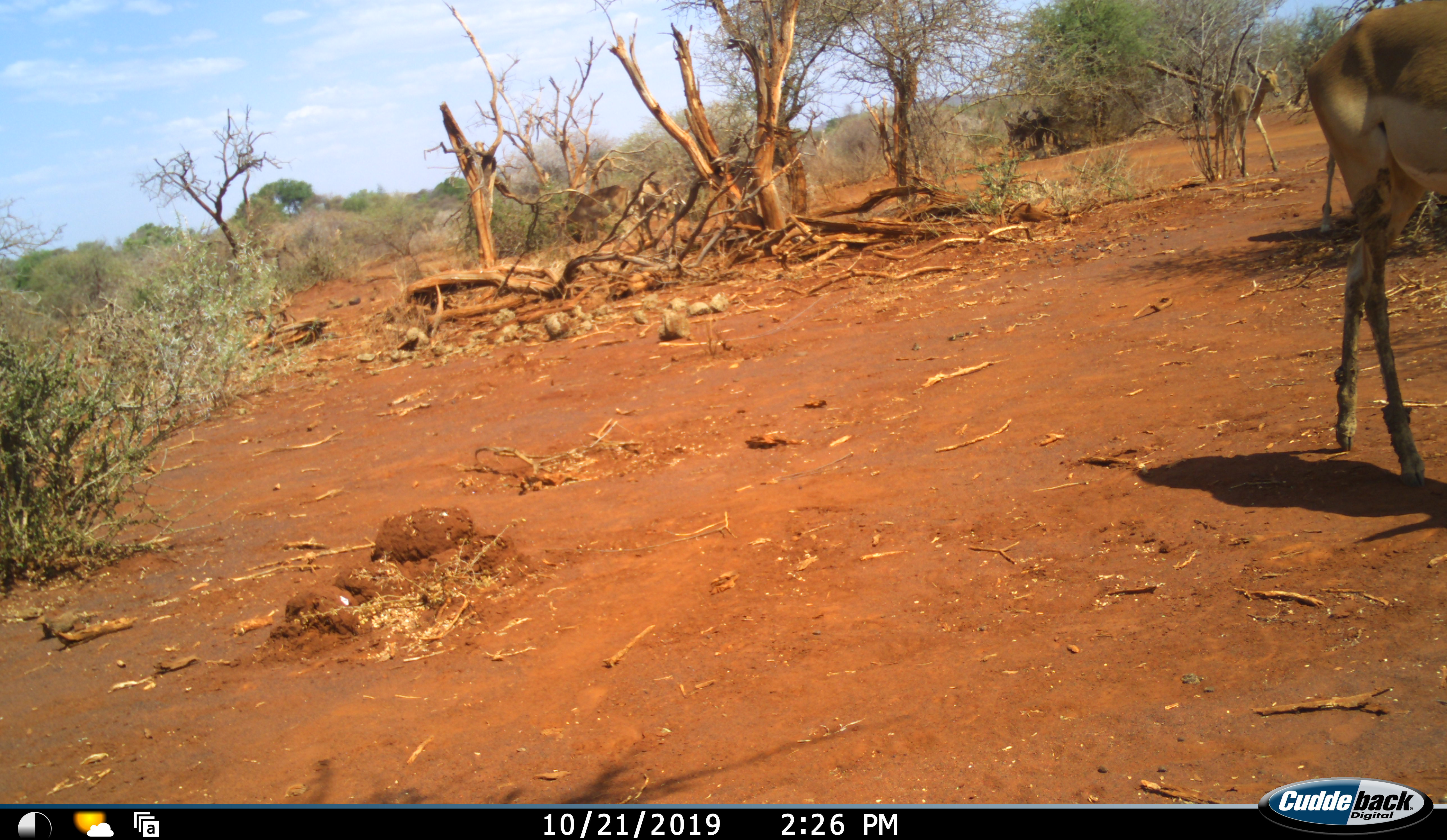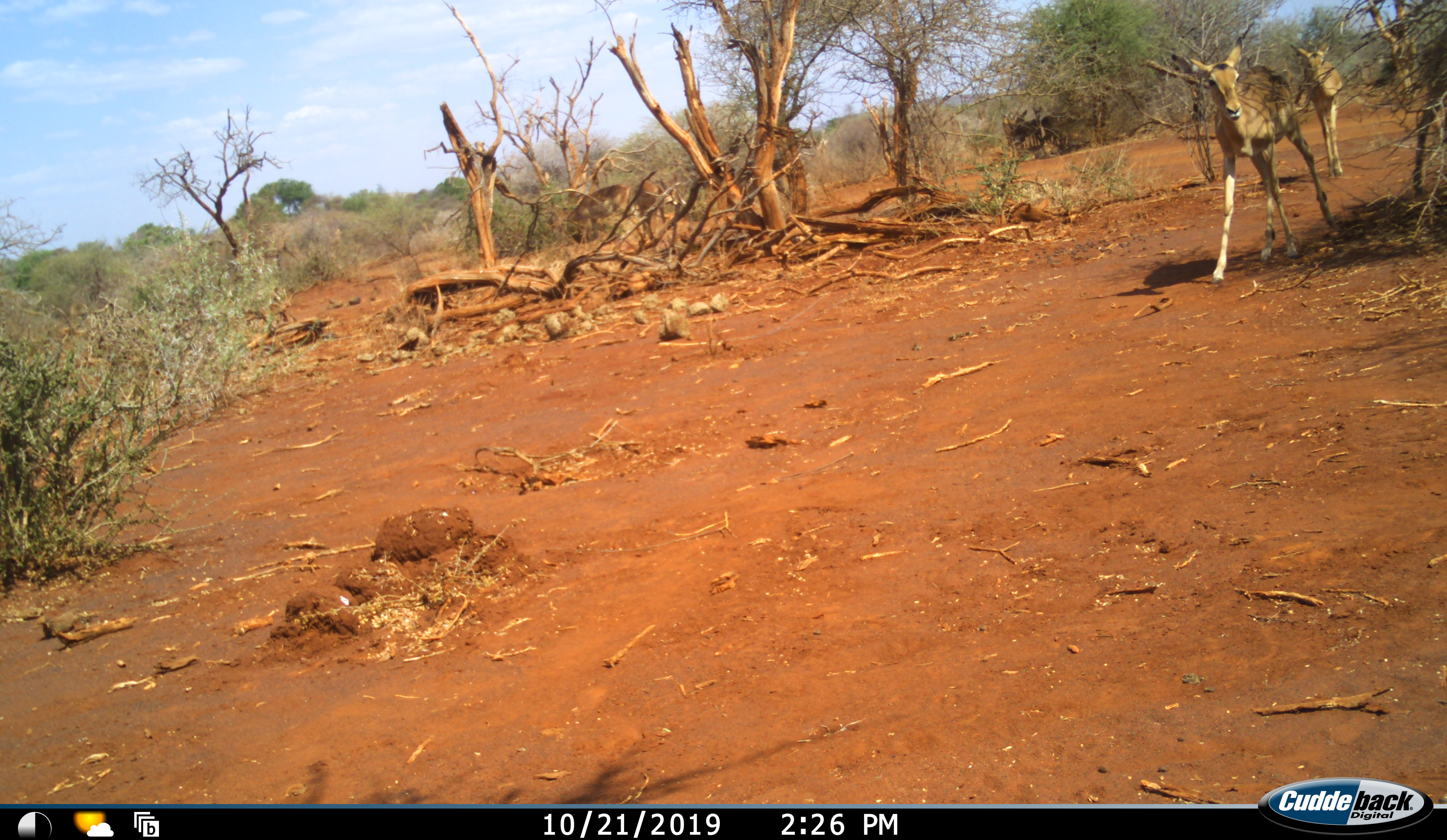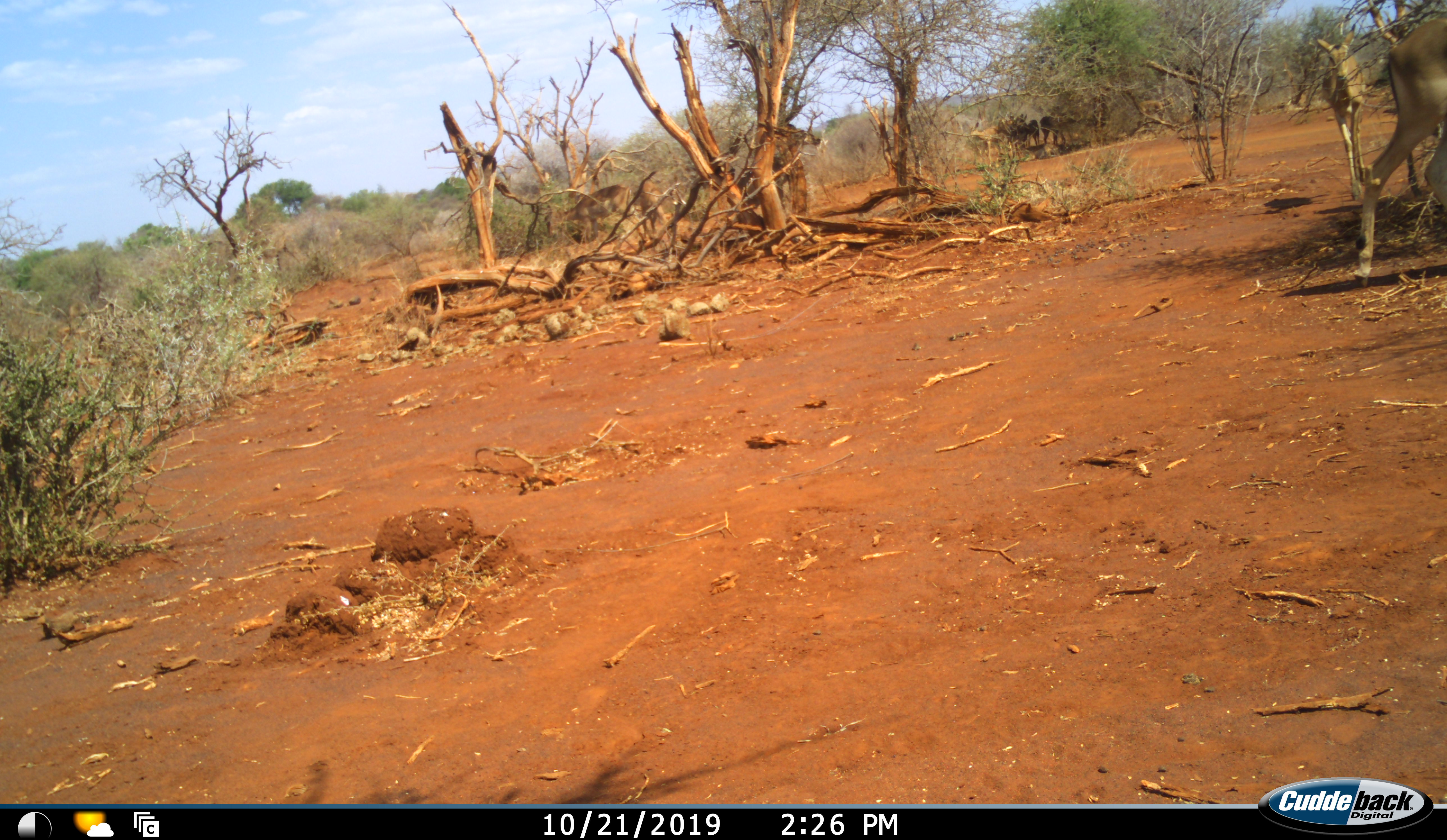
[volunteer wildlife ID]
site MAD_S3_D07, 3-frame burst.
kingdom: Animalia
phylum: Chordata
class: Mammalia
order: Artiodactyla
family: Bovidae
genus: Aepyceros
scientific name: Aepyceros melampus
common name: impala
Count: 9.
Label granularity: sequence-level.